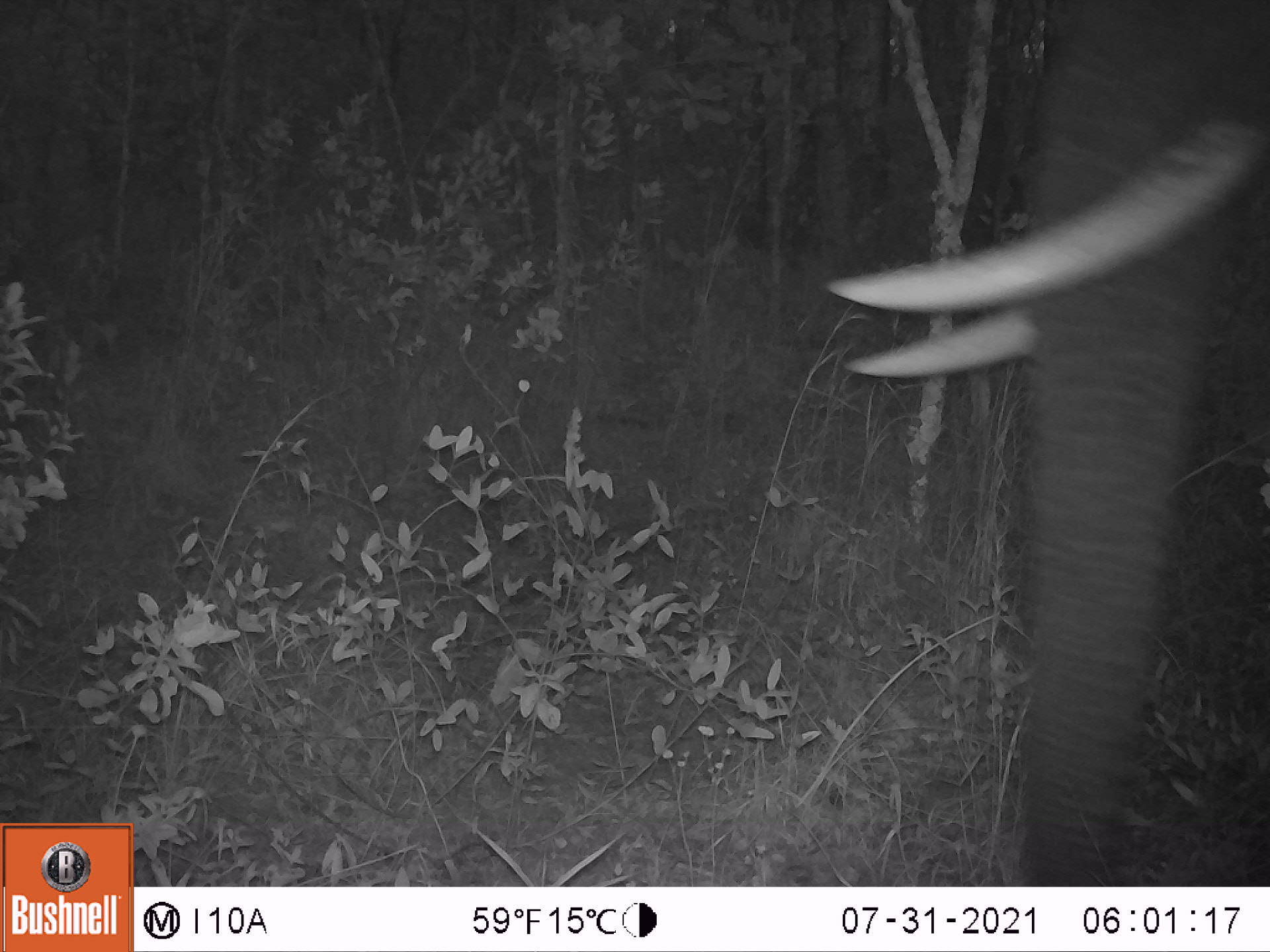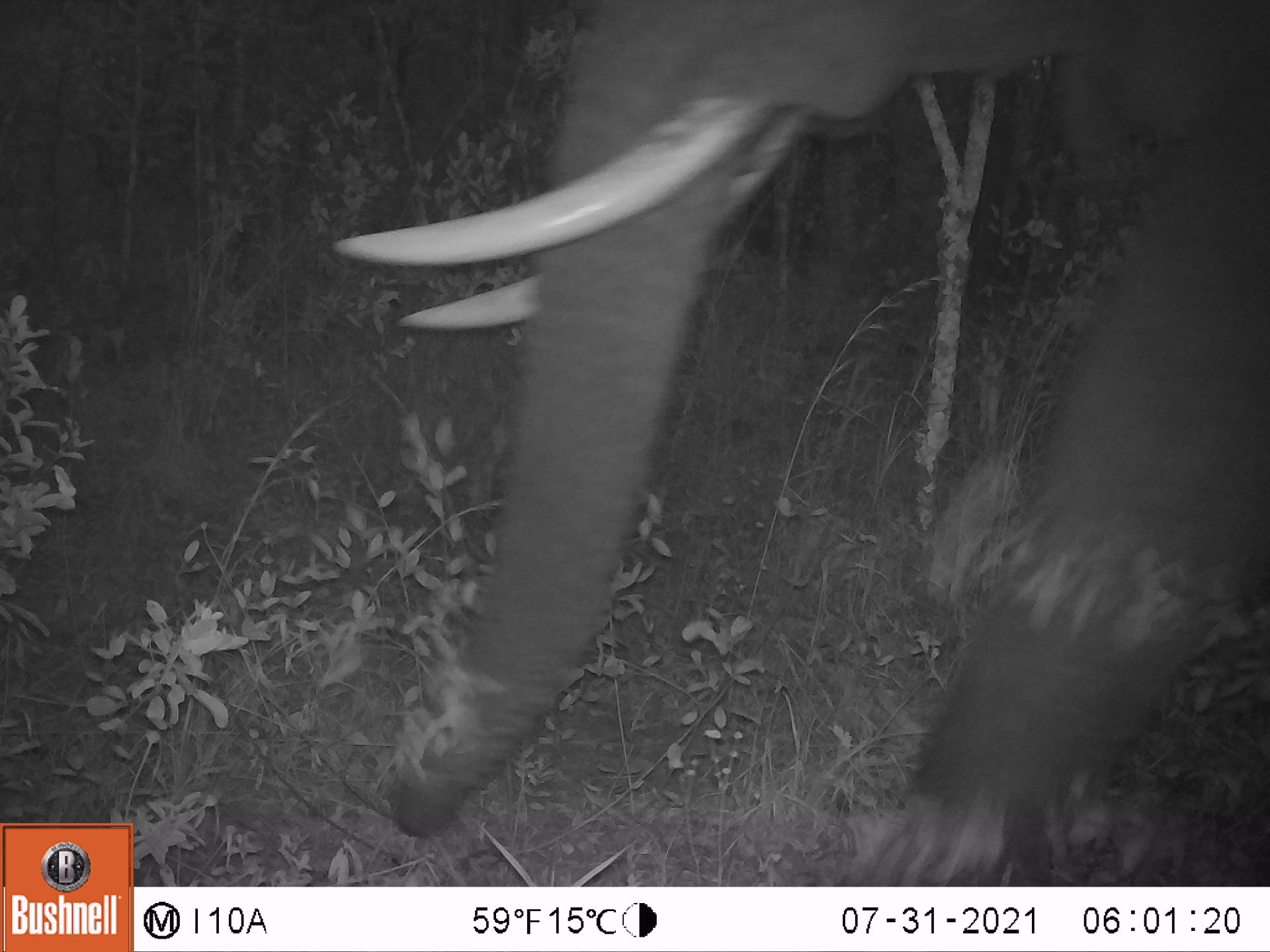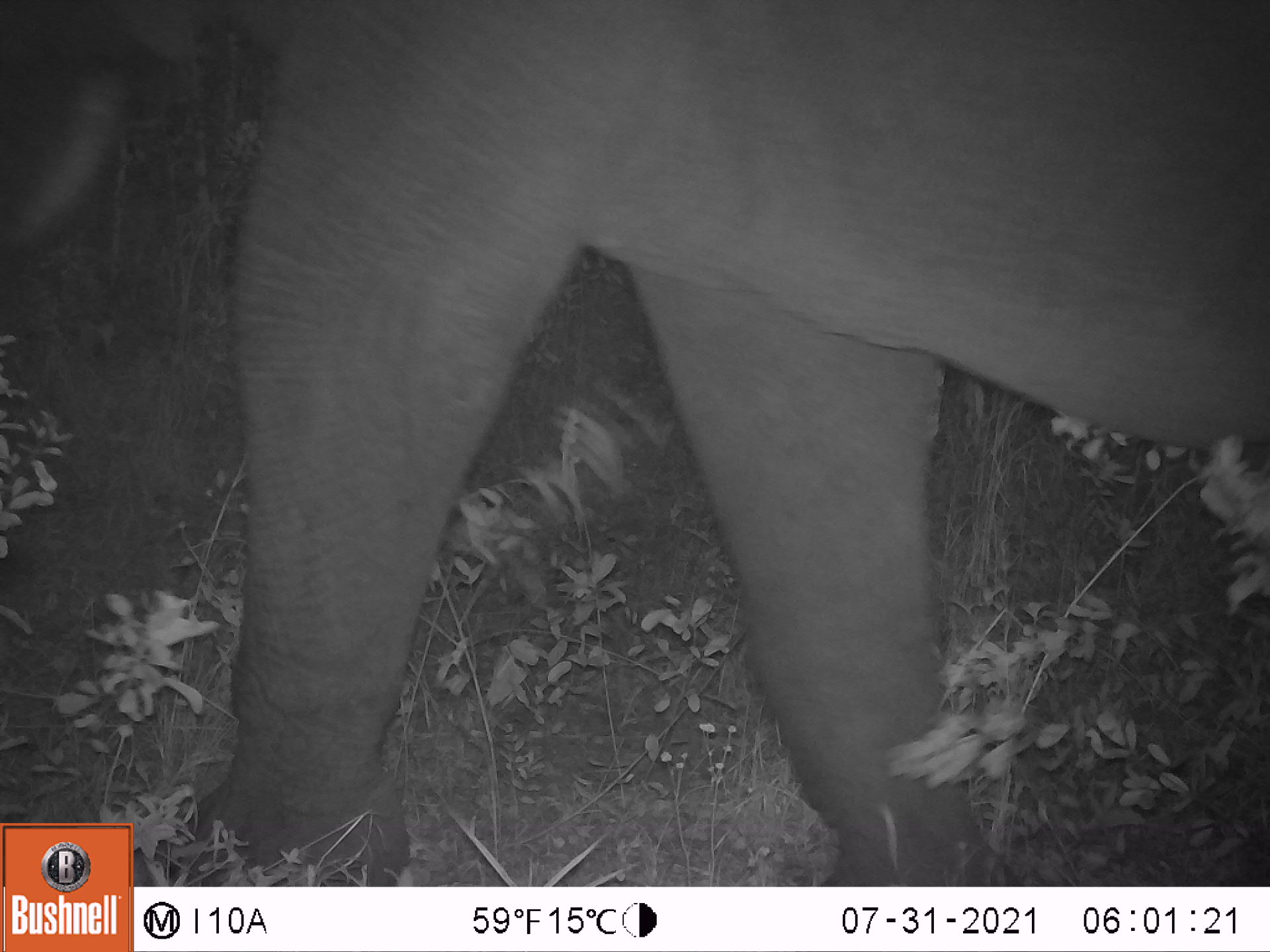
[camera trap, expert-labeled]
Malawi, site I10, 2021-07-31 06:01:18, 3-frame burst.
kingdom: Animalia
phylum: Chordata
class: Mammalia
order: Proboscidea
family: Elephantidae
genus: Loxodonta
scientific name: Loxodonta africana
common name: african savanna elephant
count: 1